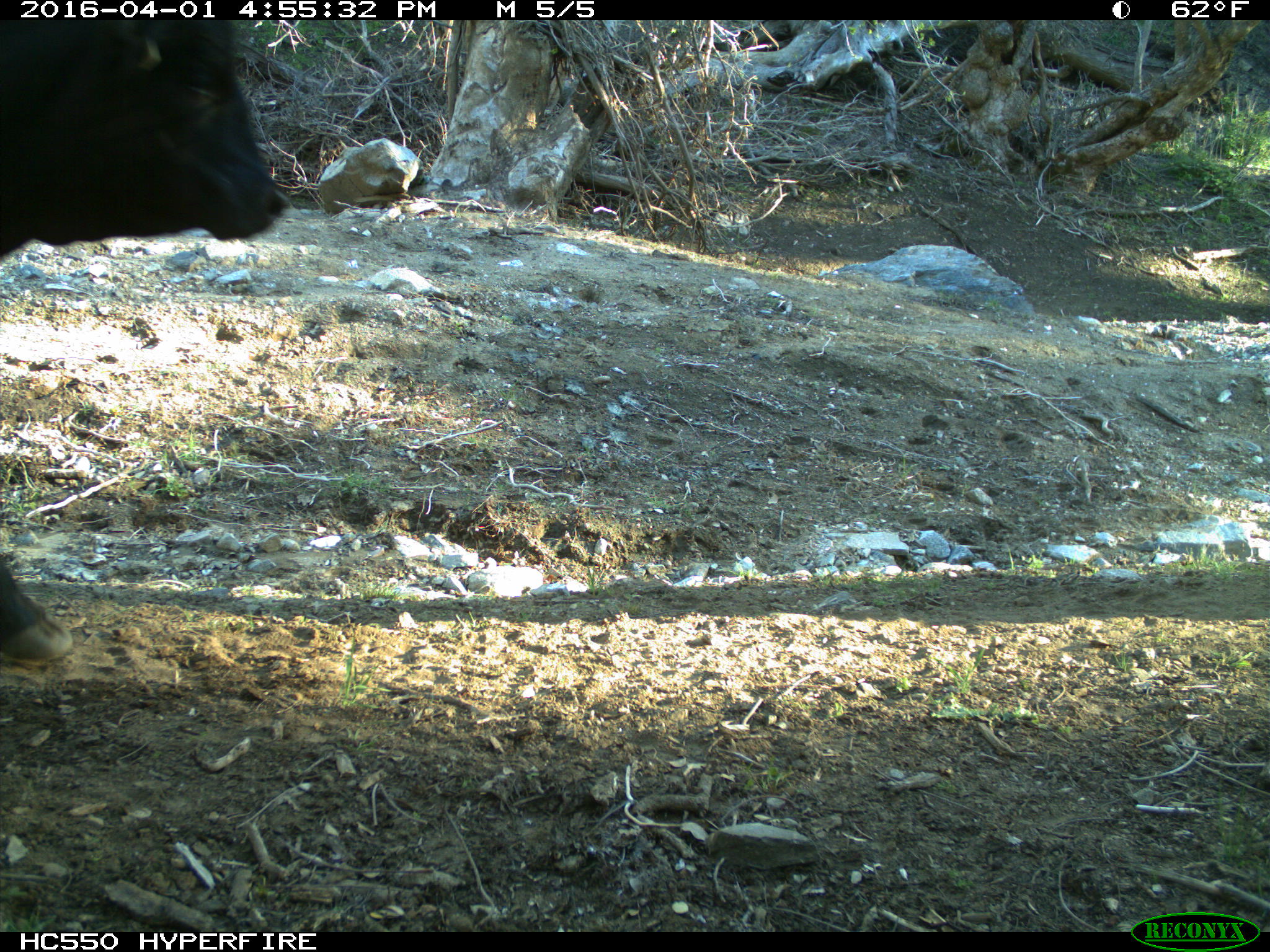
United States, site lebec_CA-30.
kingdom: Animalia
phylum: Chordata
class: Mammalia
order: Artiodactyla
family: Bovidae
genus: Bos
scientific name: Bos taurus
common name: domestic cow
Bos taurus (domestic cow).